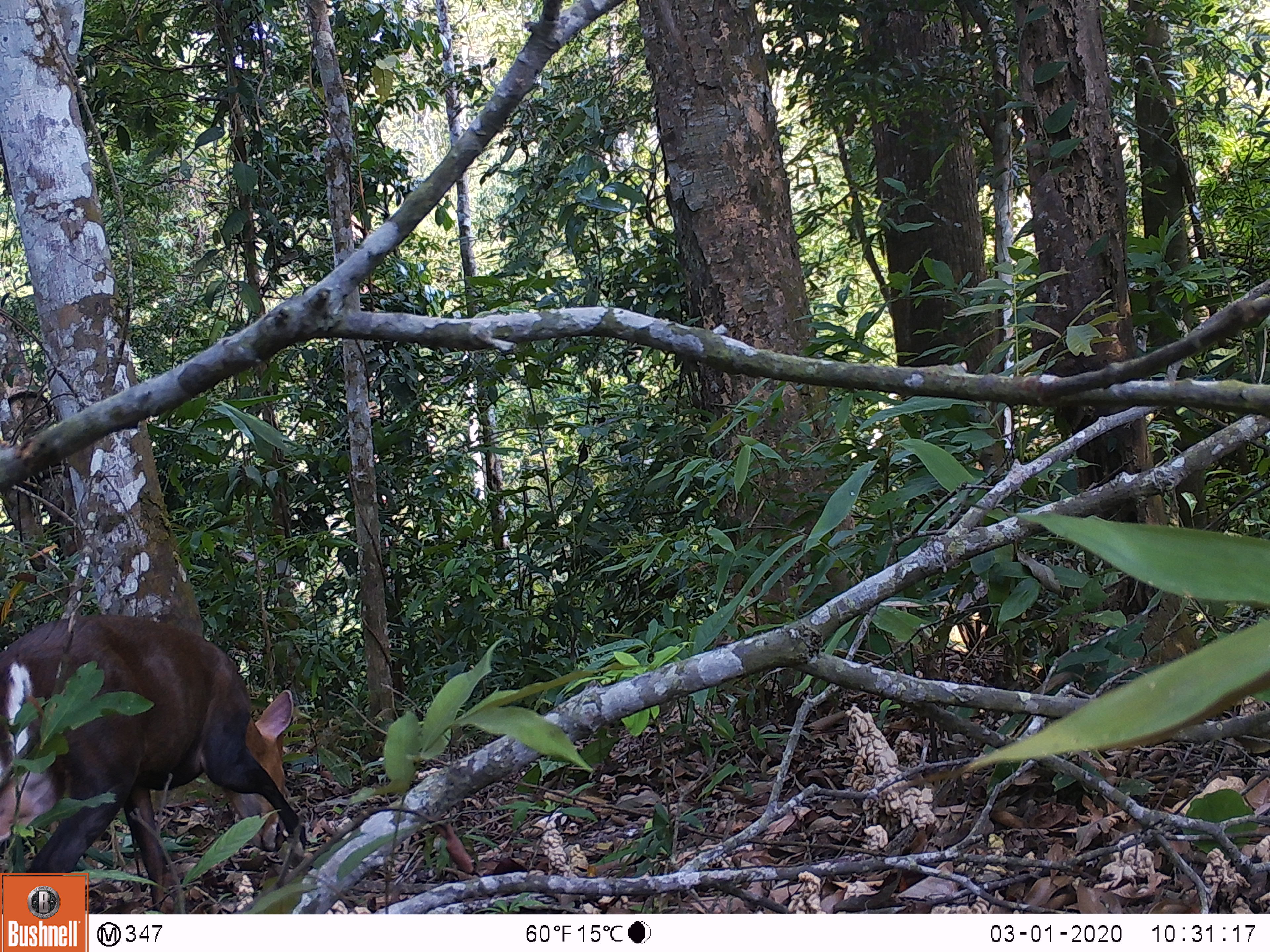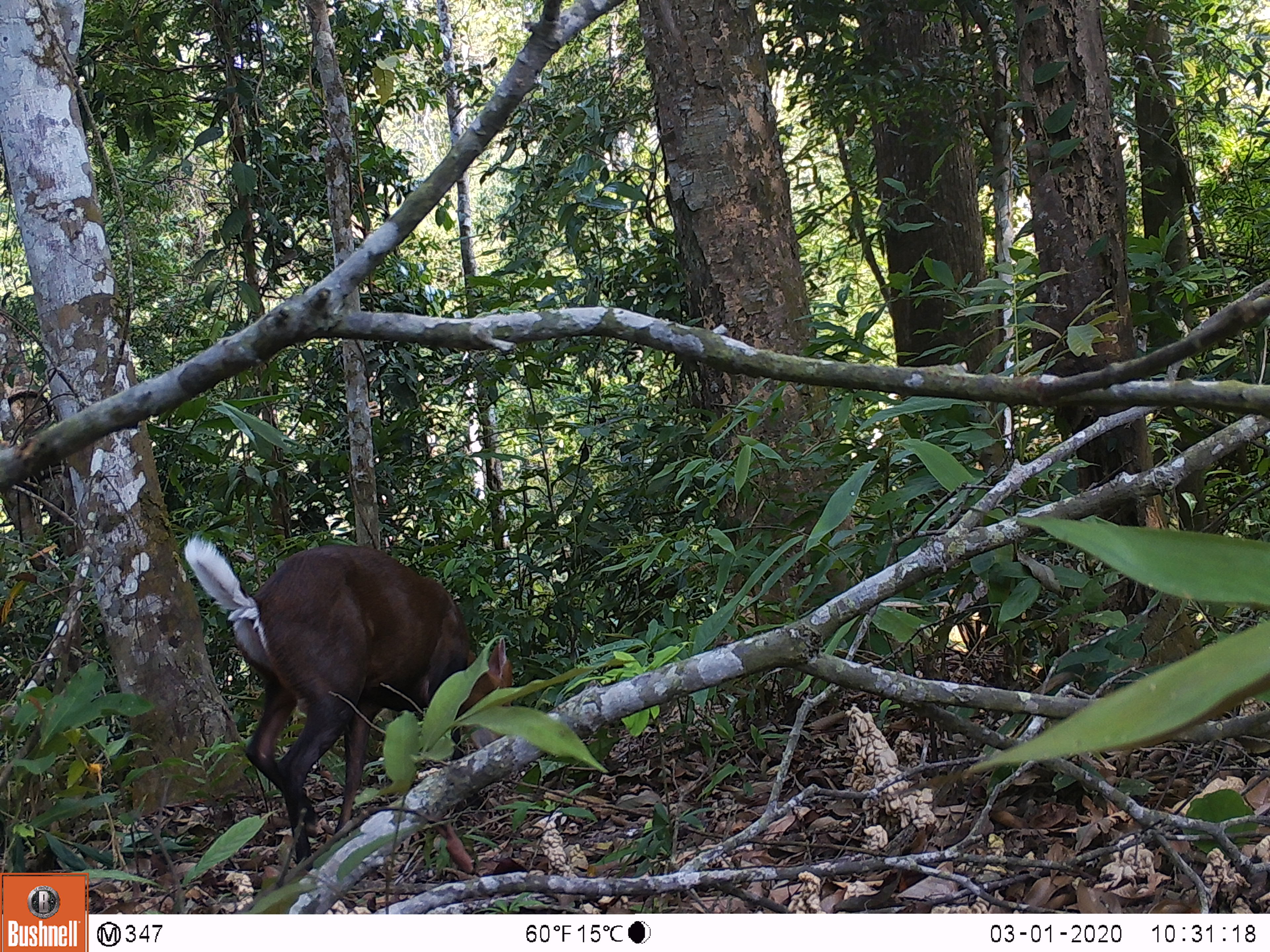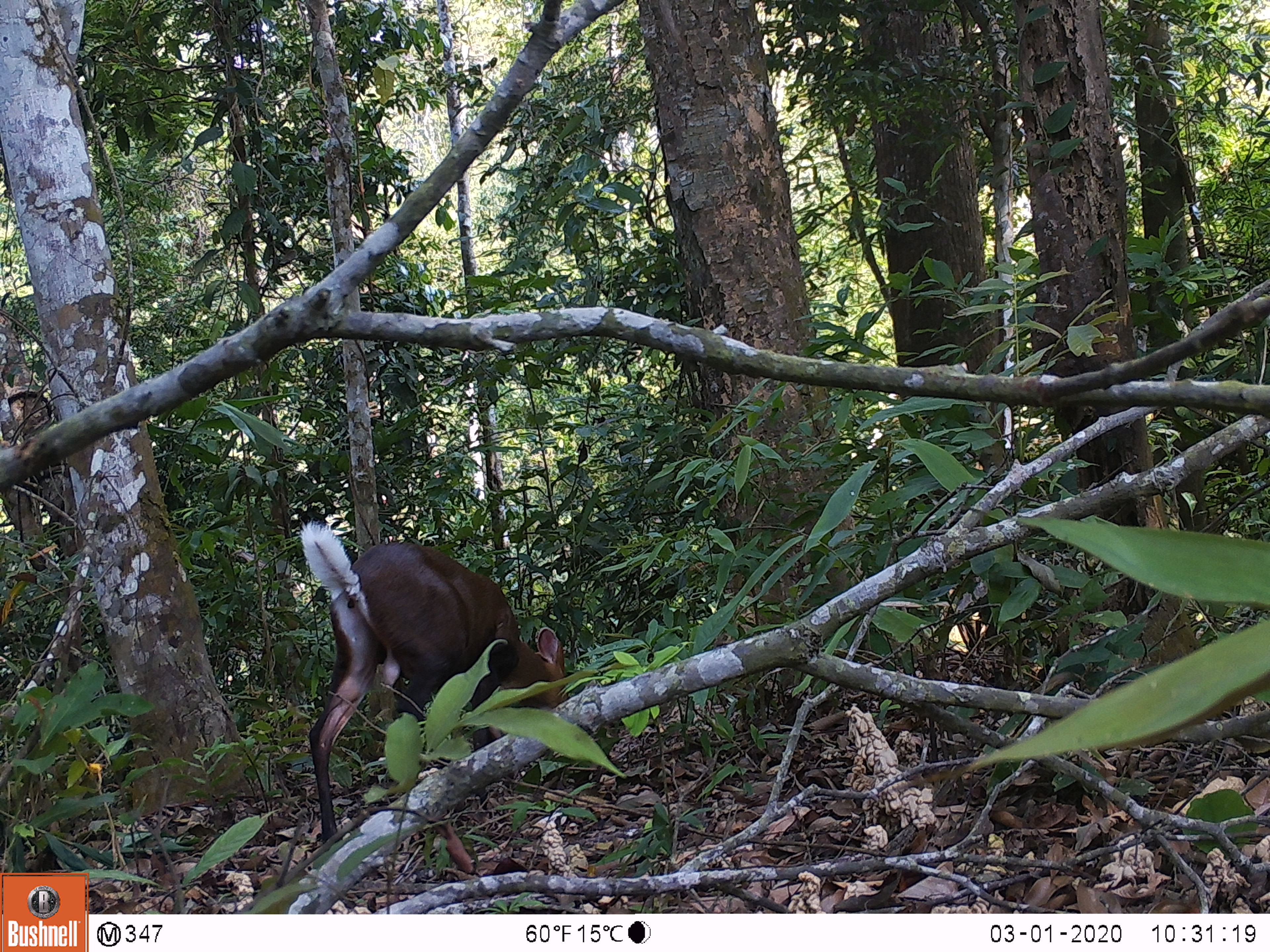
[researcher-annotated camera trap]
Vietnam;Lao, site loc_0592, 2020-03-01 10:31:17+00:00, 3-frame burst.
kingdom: Animalia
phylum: Chordata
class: Mammalia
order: Artiodactyla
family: Cervidae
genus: Muntiacus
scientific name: Muntiacus rooseveltorum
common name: roosevelt's muntjac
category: roosevelts muntjac group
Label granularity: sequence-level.